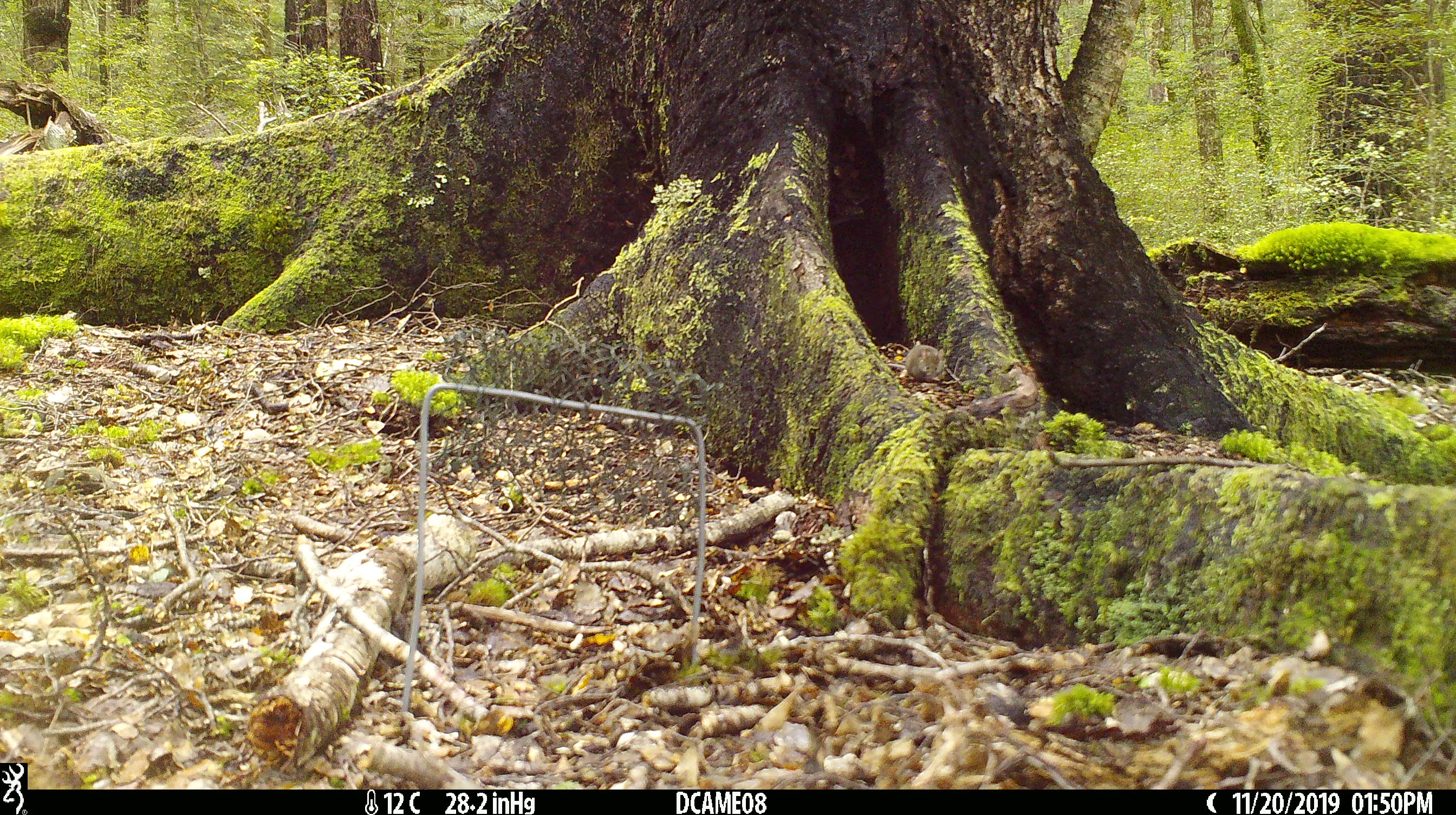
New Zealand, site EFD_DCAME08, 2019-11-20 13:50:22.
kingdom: Animalia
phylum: Chordata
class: Mammalia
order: Rodentia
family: Muridae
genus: Mus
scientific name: Mus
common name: mouse